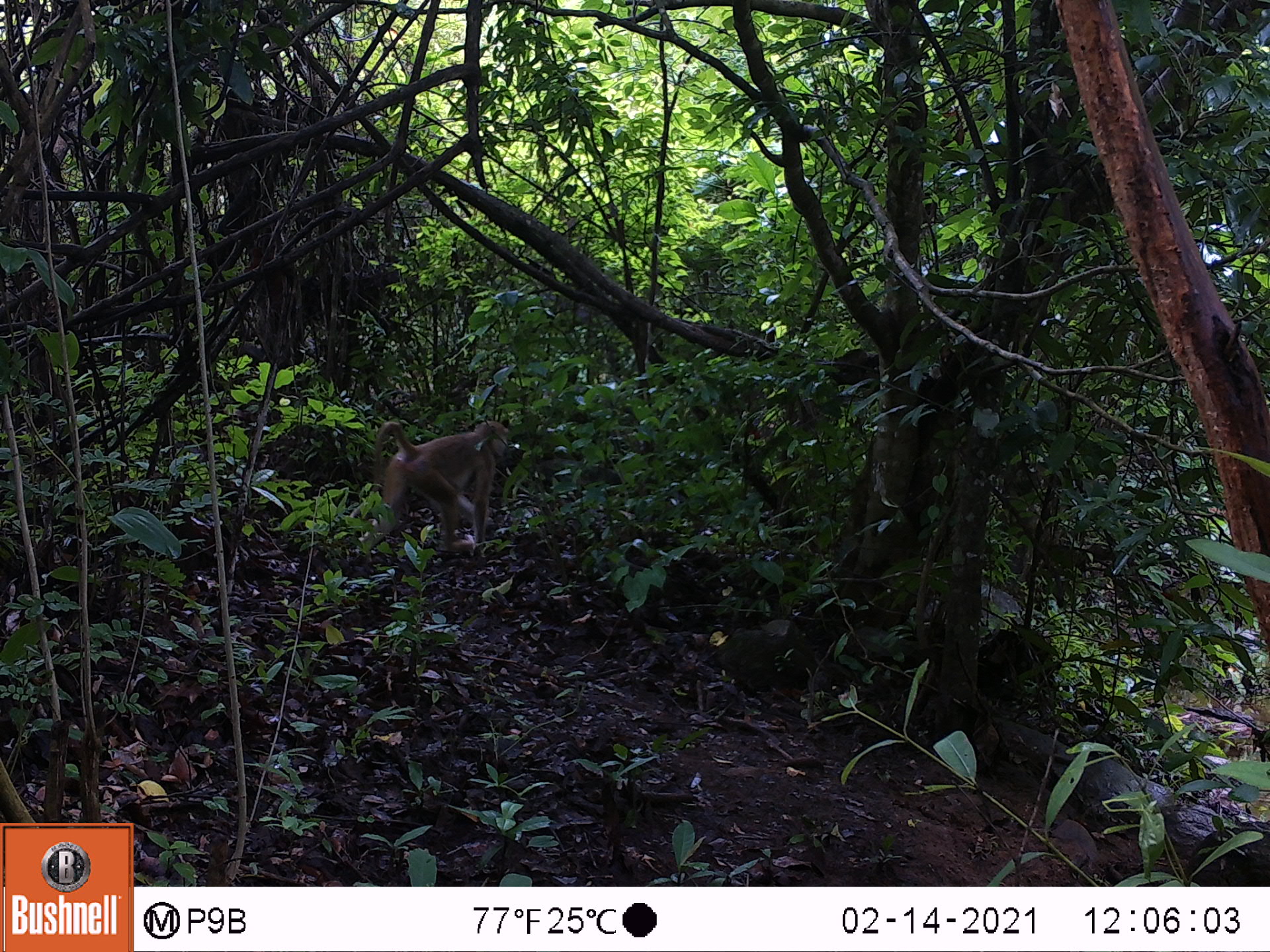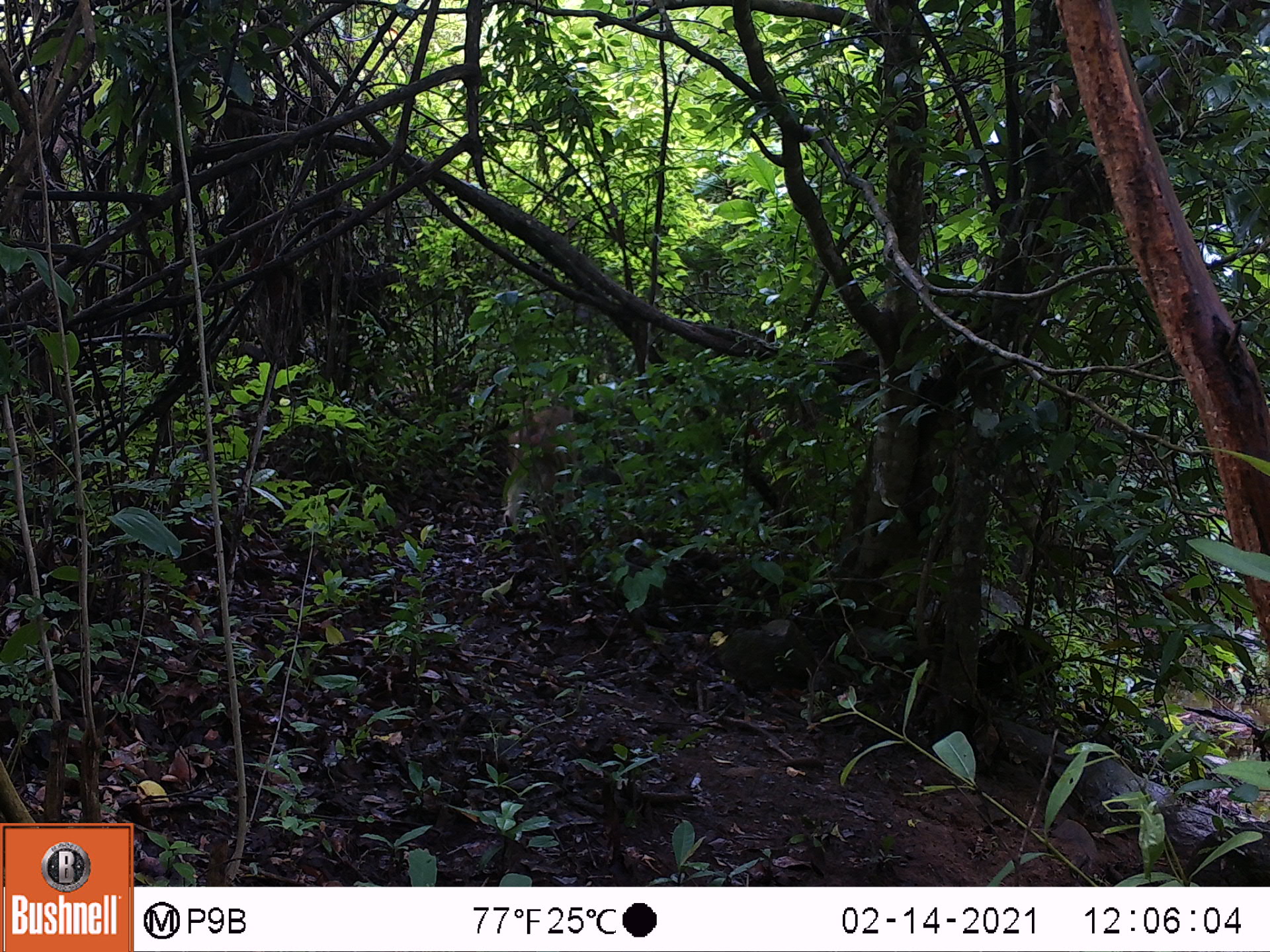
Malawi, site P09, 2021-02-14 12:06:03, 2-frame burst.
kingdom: Animalia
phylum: Chordata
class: Mammalia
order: Primates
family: Cercopithecidae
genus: Papio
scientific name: Papio cynocephalus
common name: yellow baboon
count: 1